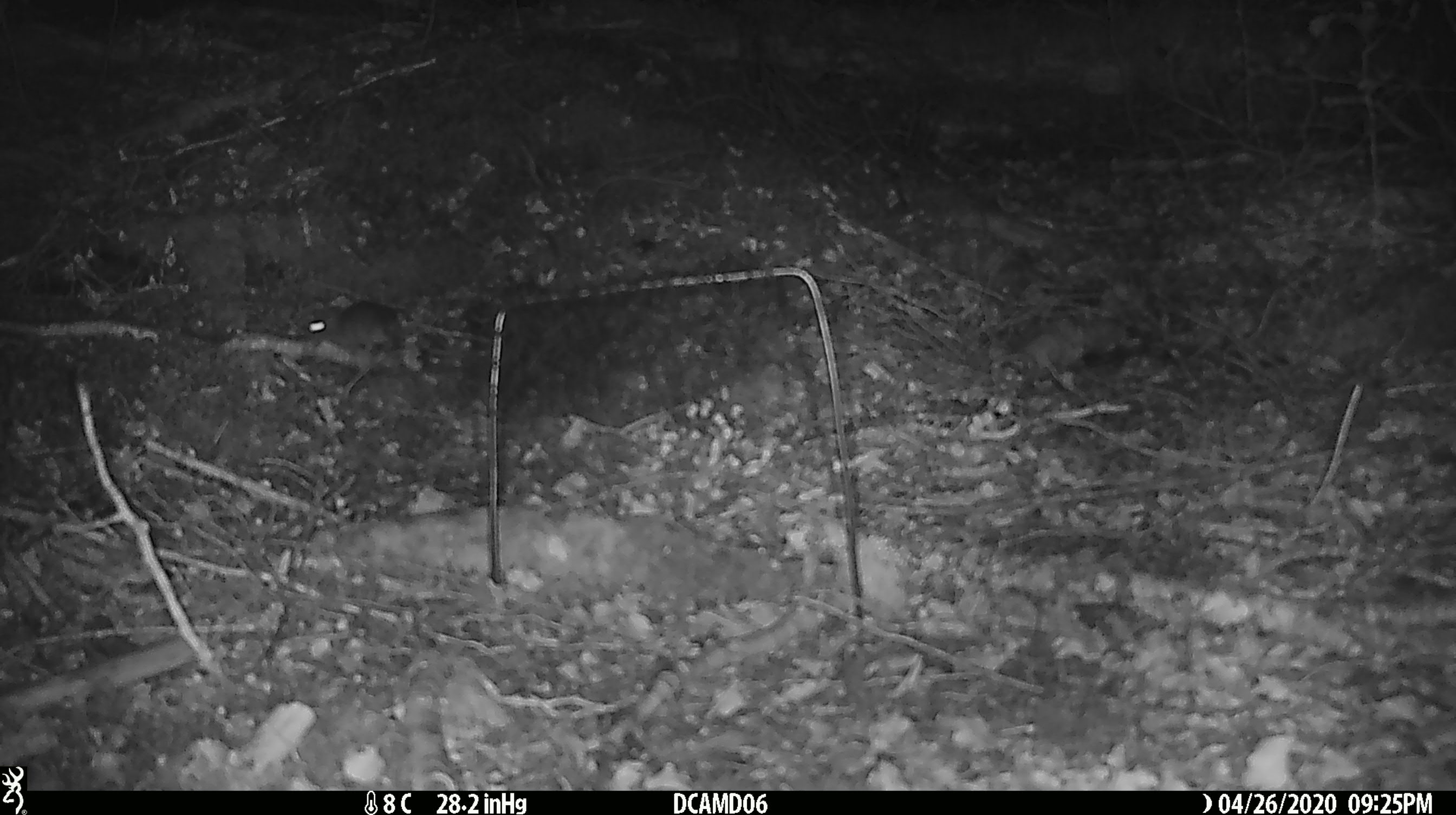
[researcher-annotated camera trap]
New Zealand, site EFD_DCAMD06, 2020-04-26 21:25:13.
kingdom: Animalia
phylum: Chordata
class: Mammalia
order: Rodentia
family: Muridae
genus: Mus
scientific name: Mus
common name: mouse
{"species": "mouse (Mus)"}